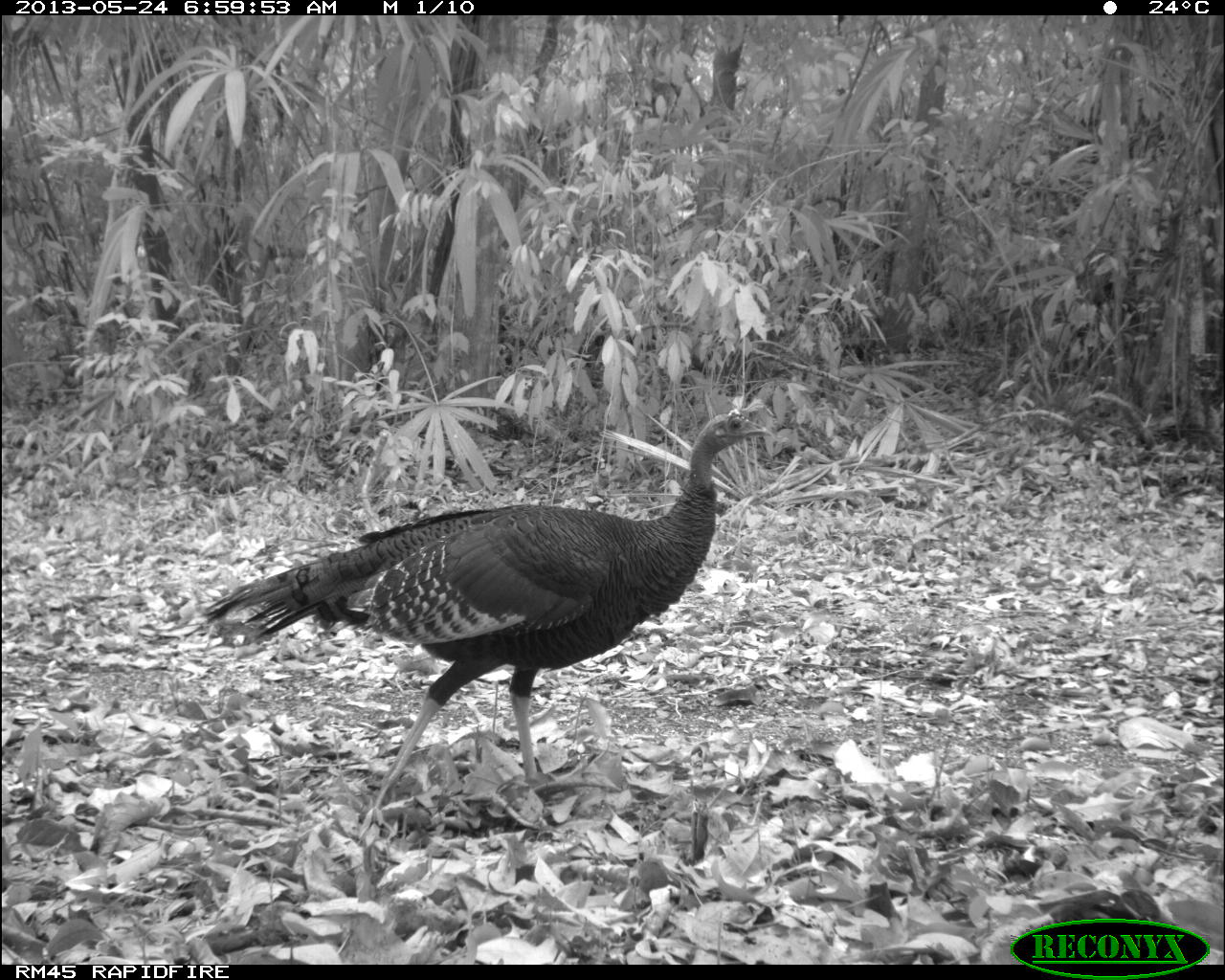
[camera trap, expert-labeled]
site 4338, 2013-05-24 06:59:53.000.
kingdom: Animalia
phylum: Chordata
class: Aves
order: Galliformes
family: Phasianidae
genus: Meleagris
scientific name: Meleagris ocellata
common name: ocellated turkey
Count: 1.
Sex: female.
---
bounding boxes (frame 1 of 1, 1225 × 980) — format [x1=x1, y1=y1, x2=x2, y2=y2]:
meleagris ocellata: [x1=201, y1=409, x2=776, y2=838]